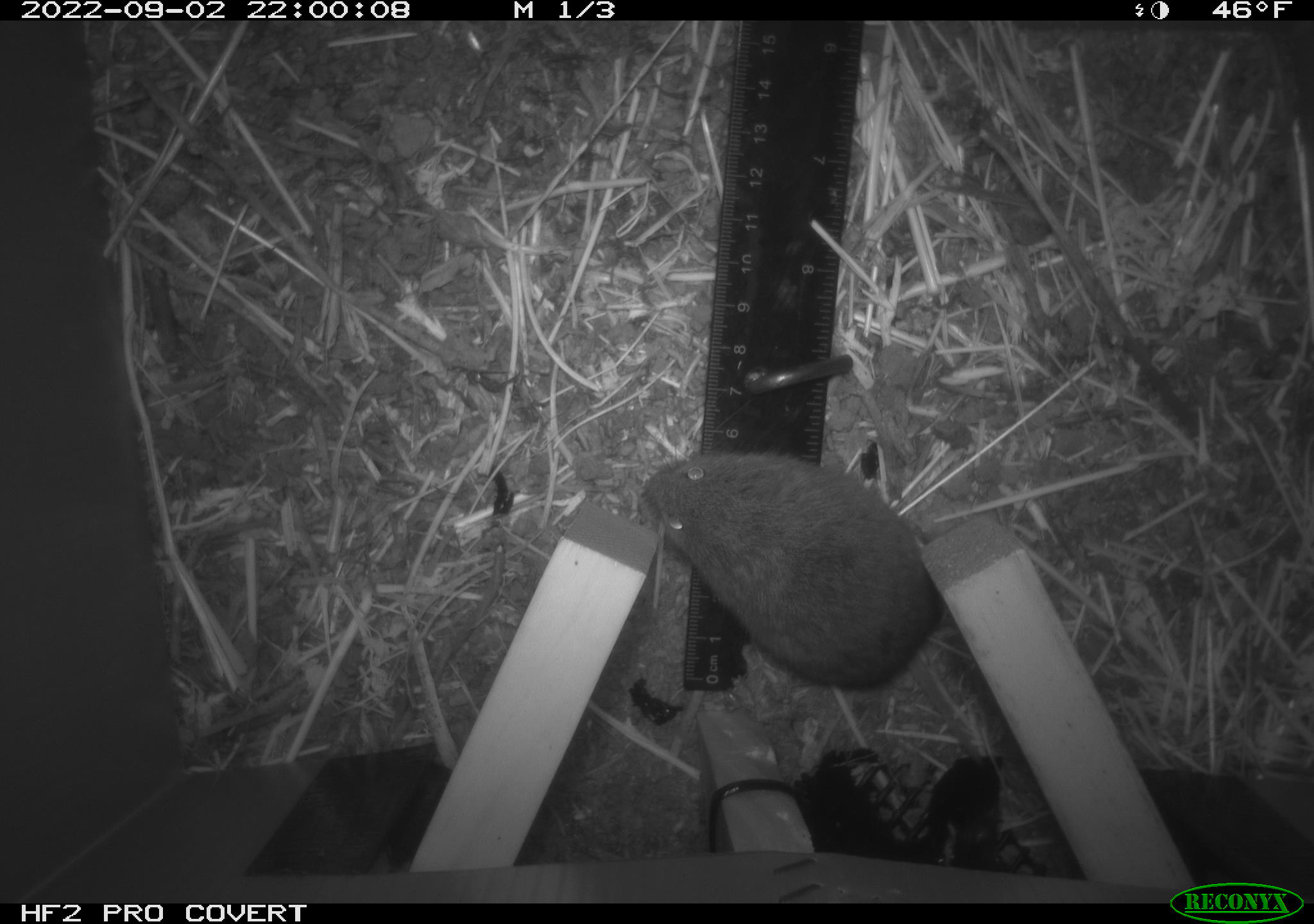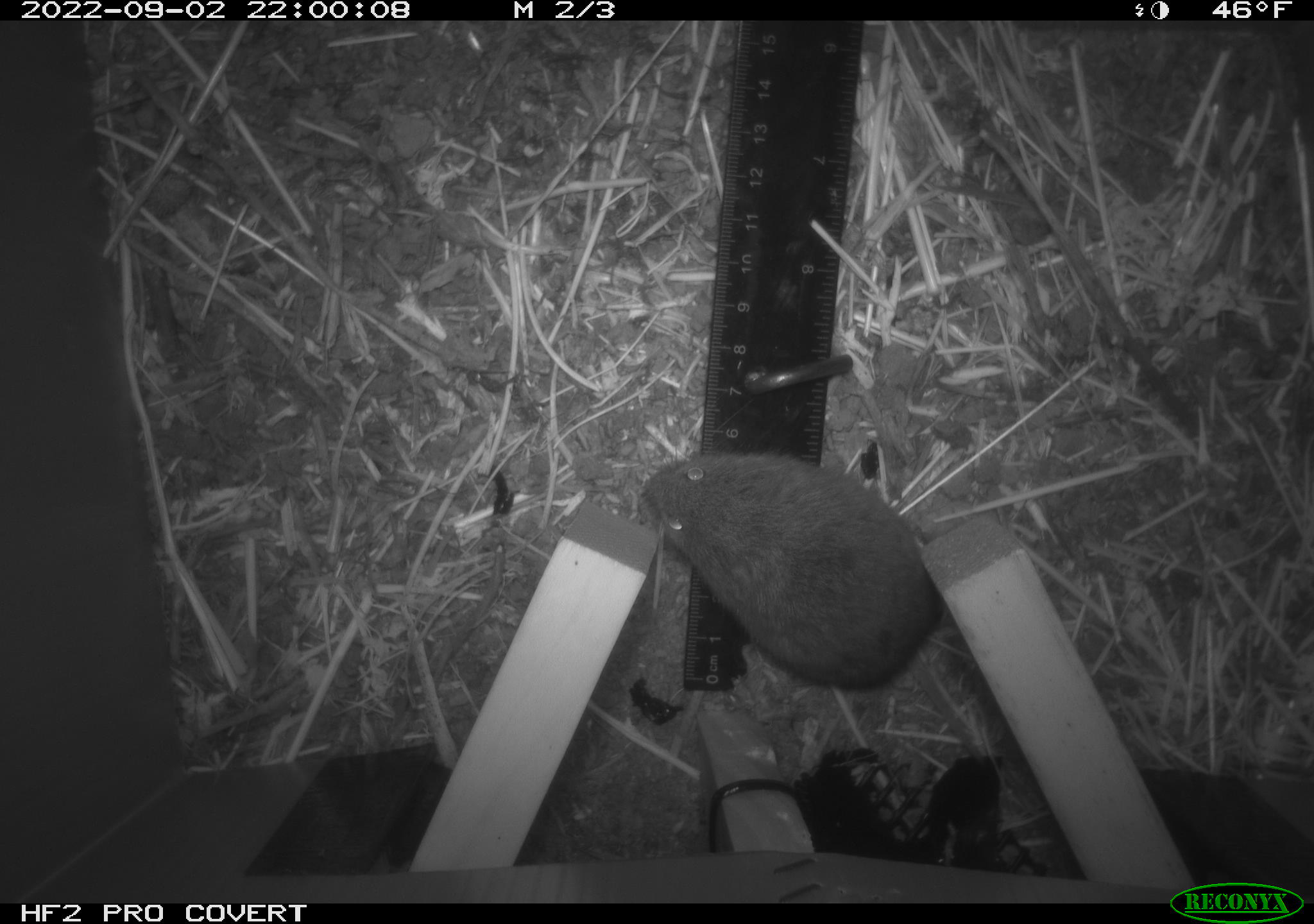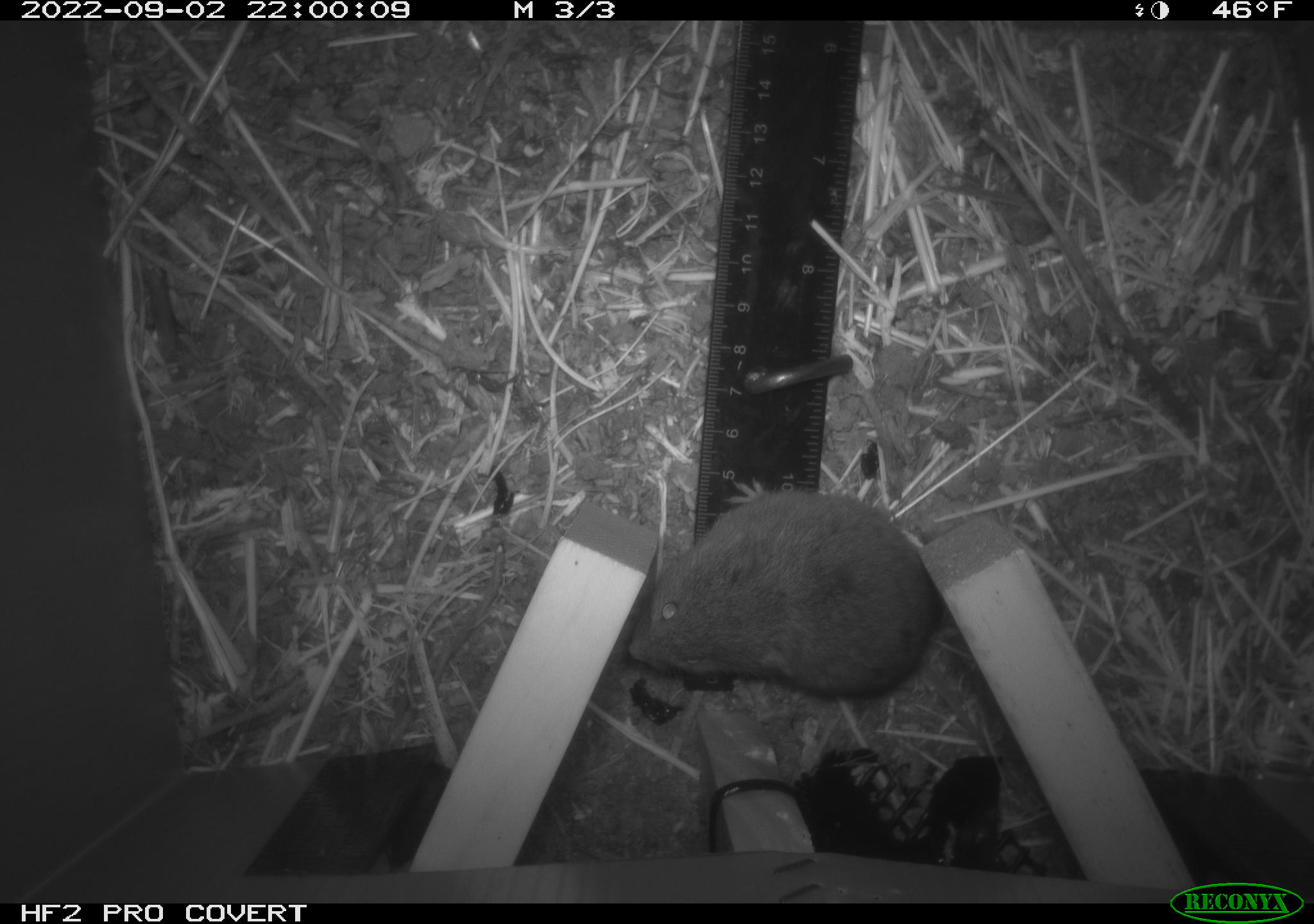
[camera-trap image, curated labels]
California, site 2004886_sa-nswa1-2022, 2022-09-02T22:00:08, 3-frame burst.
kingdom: Animalia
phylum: Chordata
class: Mammalia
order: Rodentia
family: Cricetidae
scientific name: Cricetidae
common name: hamsters, voles, lemmings, and allies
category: cricetidae family